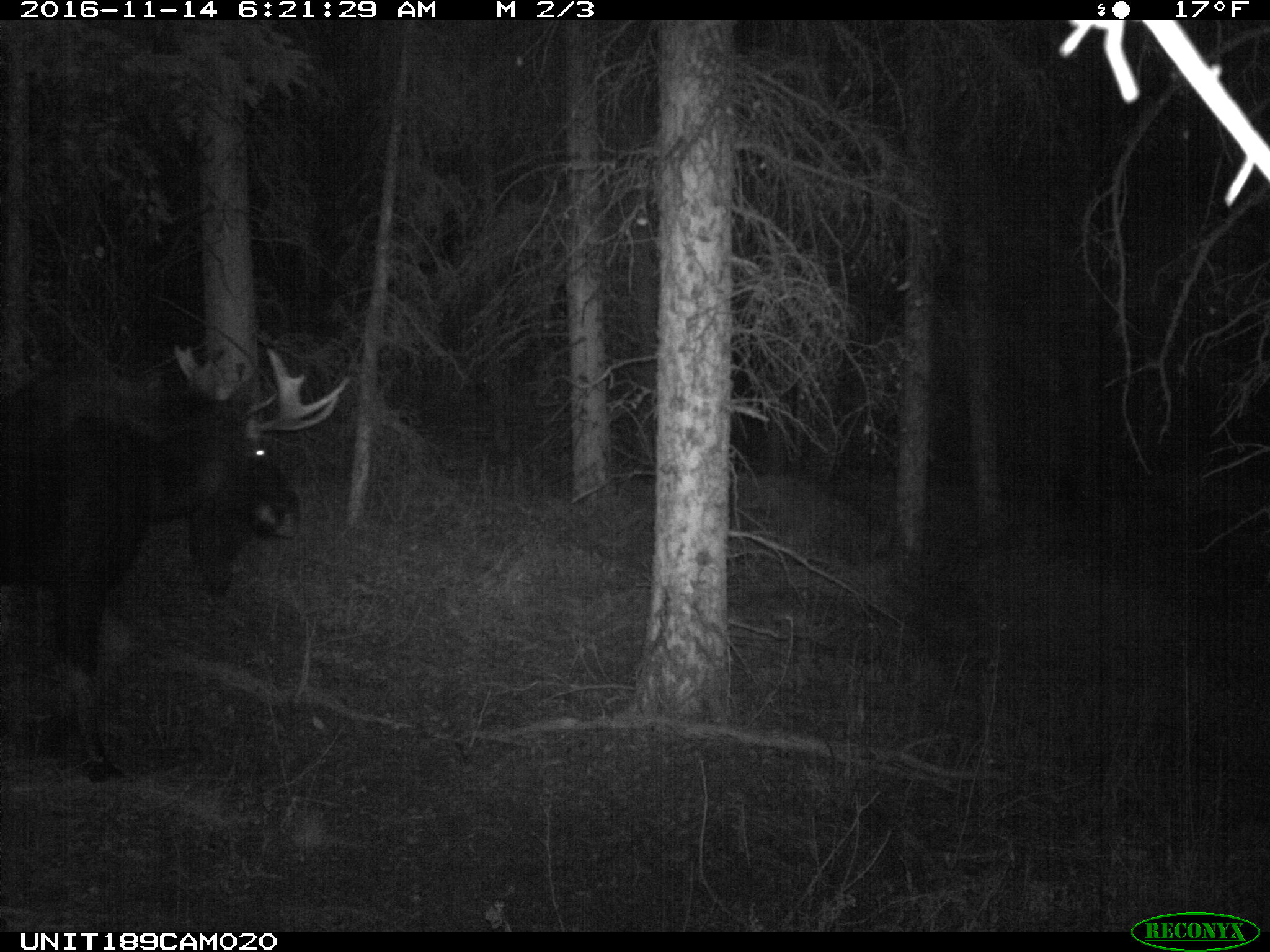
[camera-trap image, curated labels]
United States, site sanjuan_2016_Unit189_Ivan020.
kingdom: Animalia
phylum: Chordata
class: Mammalia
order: Artiodactyla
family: Cervidae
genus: Alces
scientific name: Alces alces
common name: moose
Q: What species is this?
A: Alces alces (moose).